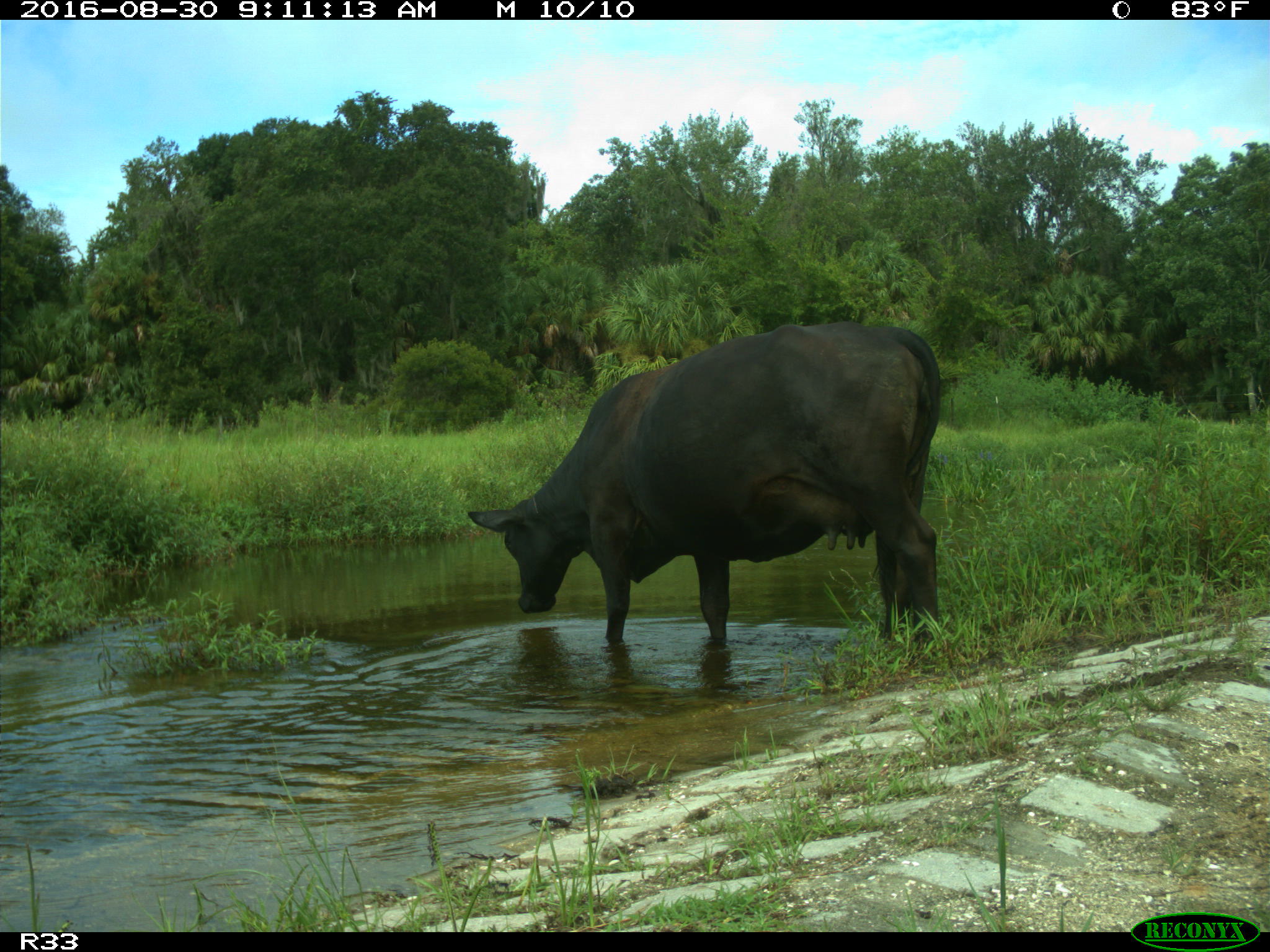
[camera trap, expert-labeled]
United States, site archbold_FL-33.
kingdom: Animalia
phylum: Chordata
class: Mammalia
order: Artiodactyla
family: Bovidae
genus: Bos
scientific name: Bos taurus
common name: domestic cow